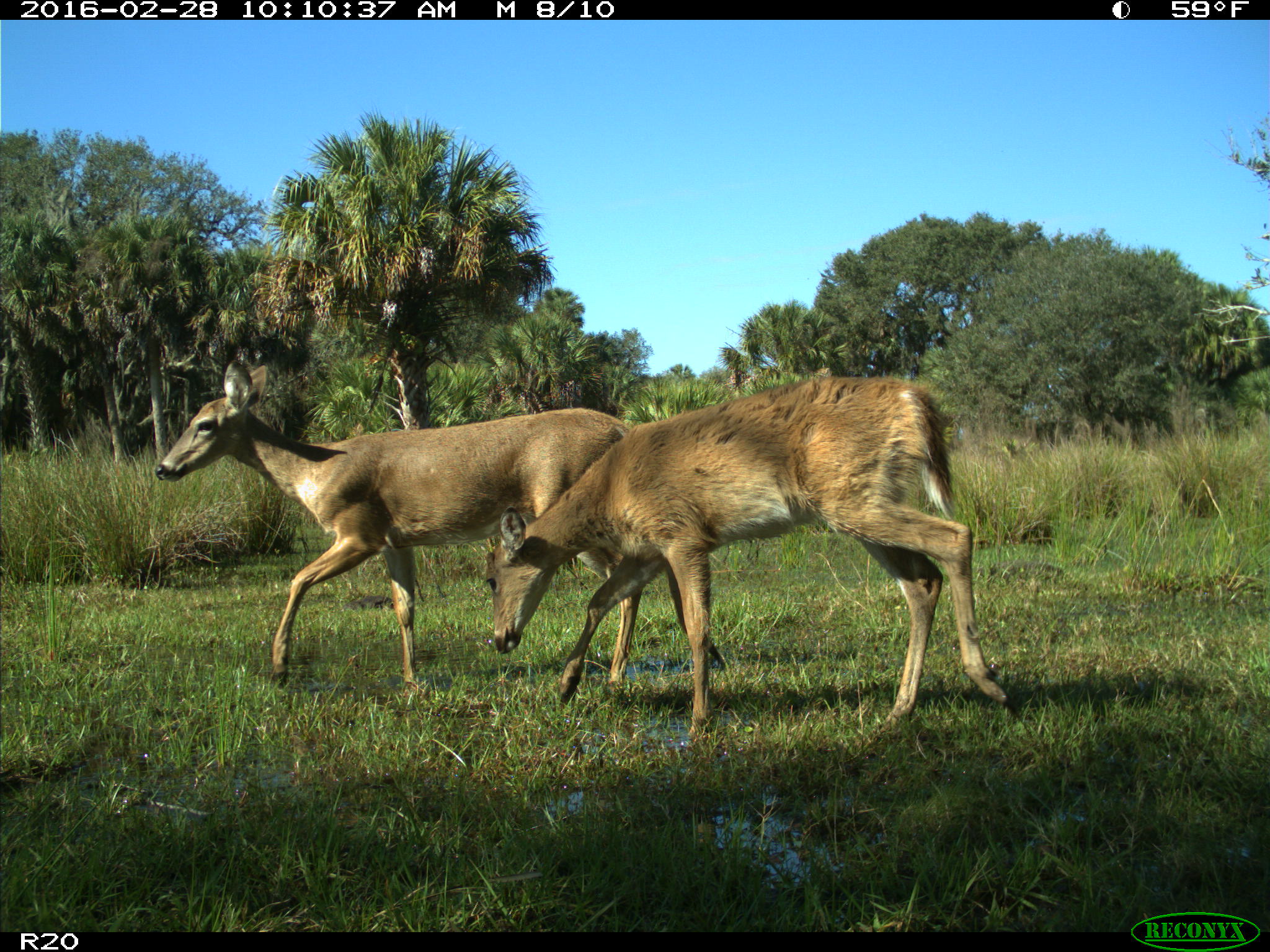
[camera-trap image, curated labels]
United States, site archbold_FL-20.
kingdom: Animalia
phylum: Chordata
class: Mammalia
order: Artiodactyla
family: Cervidae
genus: Odocoileus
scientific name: Odocoileus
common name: deer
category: unidentified deer